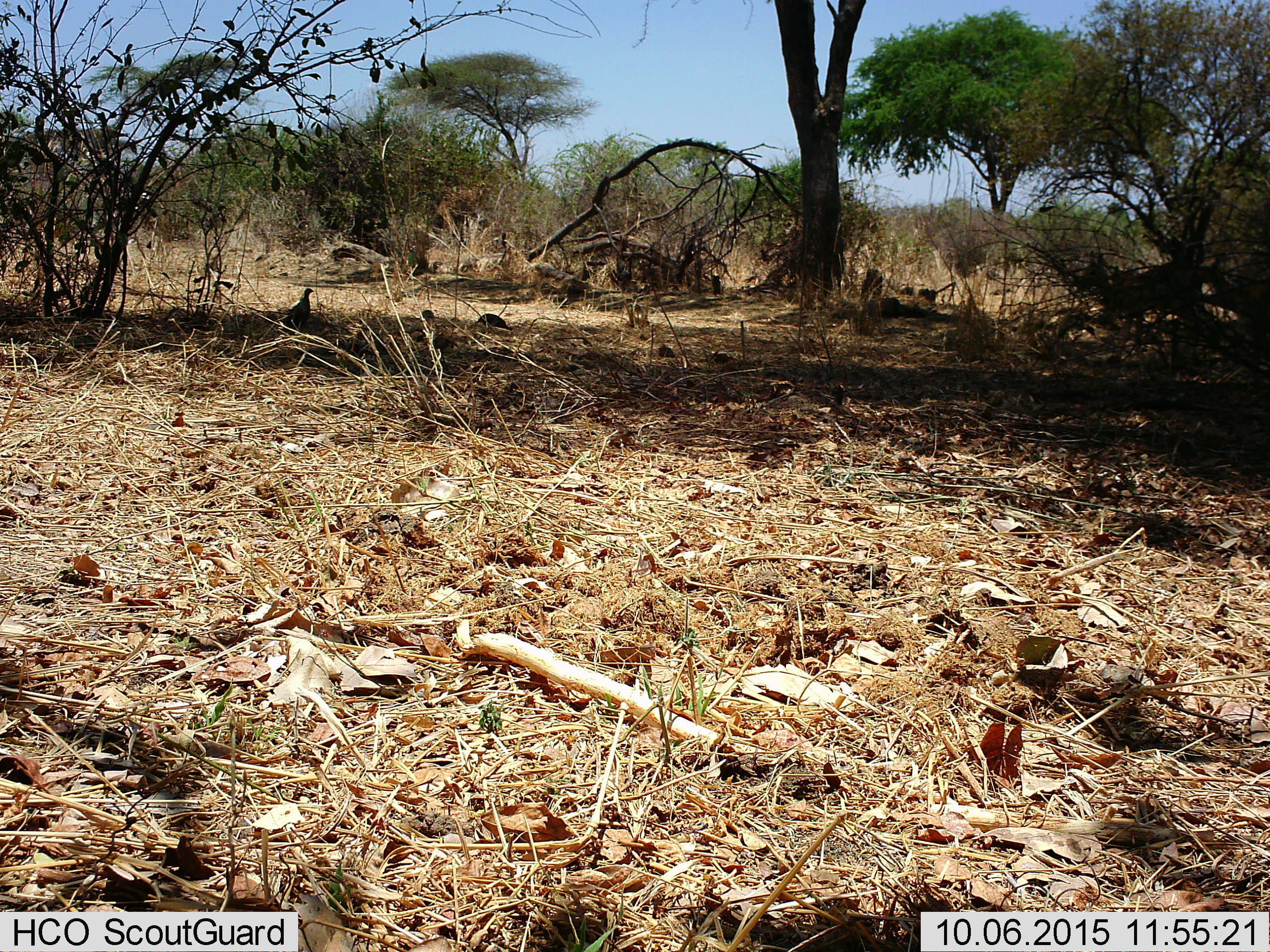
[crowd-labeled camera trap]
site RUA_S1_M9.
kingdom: Animalia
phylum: Chordata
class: Aves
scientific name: Aves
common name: bird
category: birdother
Birdother (bird) (Aves), count 2. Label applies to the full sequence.